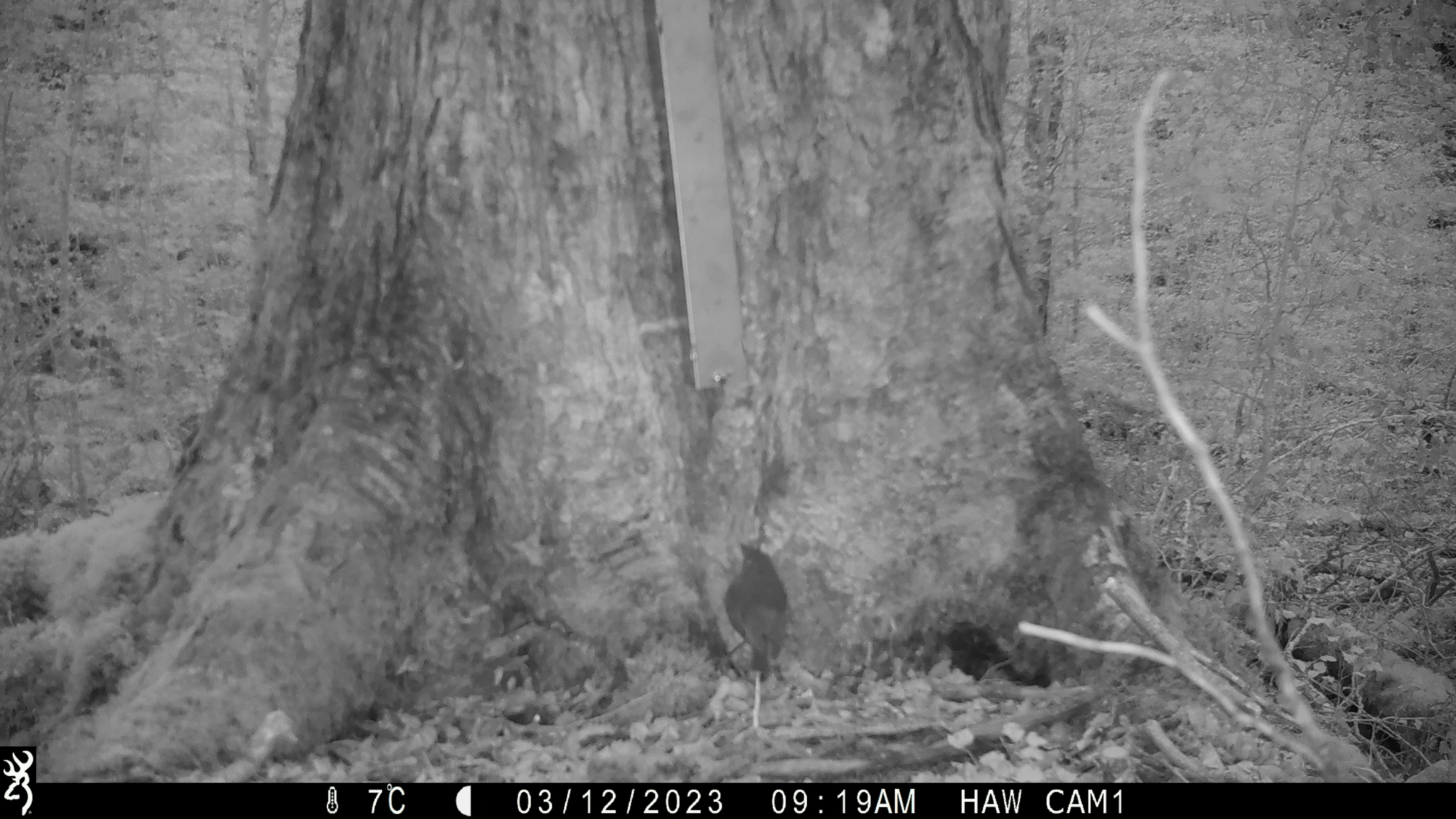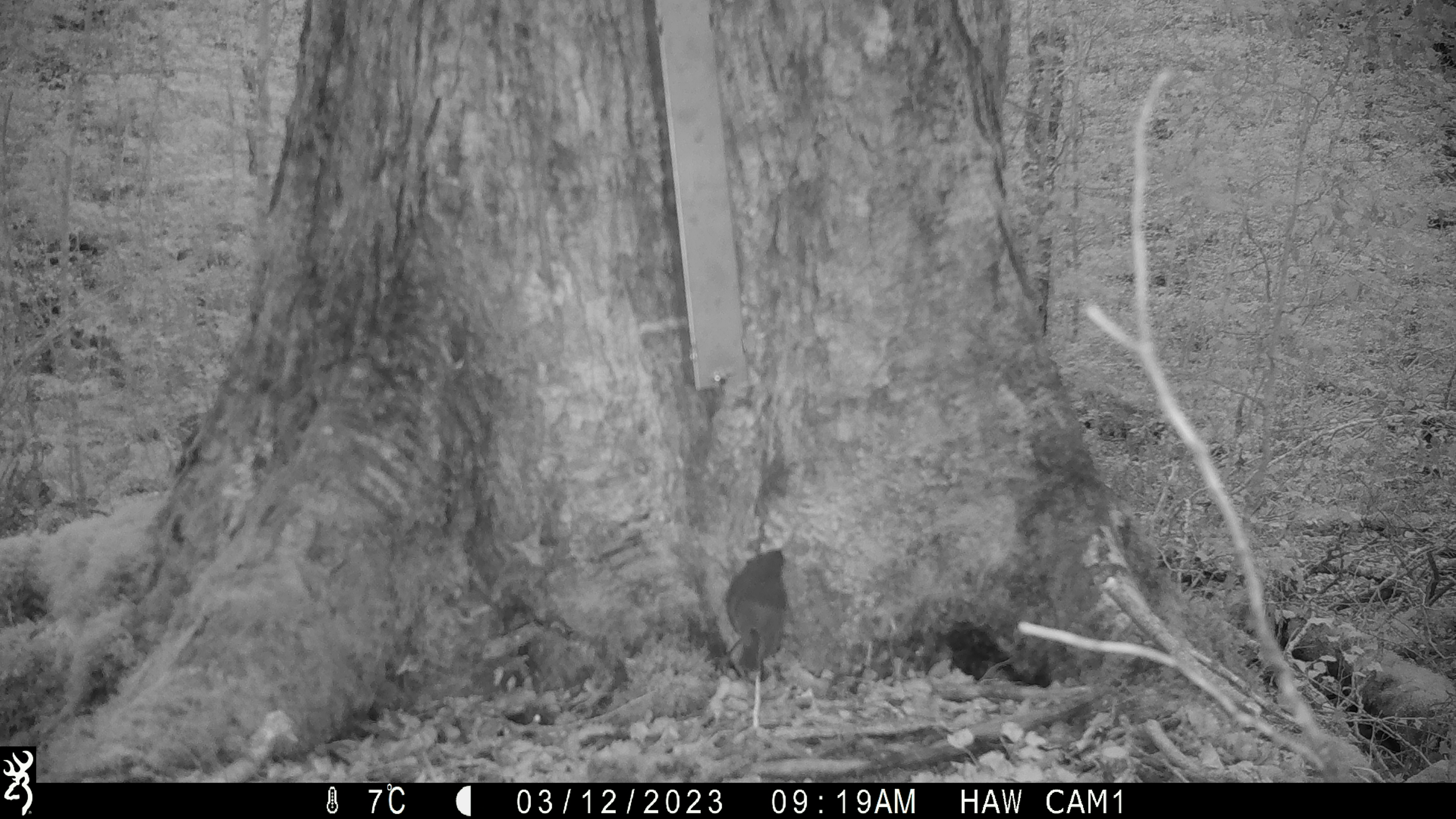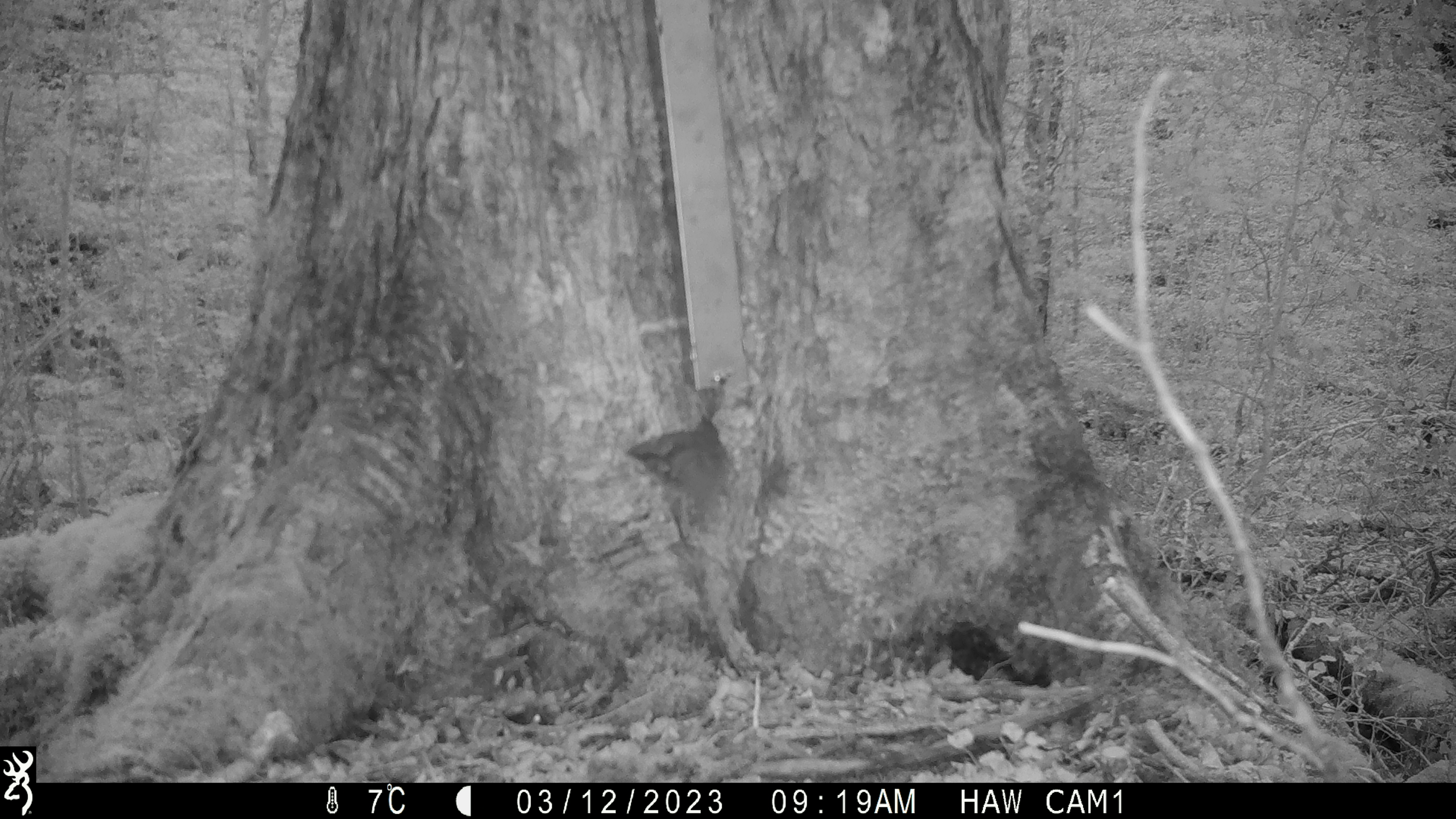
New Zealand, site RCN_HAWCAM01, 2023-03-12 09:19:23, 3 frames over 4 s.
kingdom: Animalia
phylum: Chordata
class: Aves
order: Passeriformes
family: Petroicidae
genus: Petroica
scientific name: Petroica australis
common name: new zealand robin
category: robin